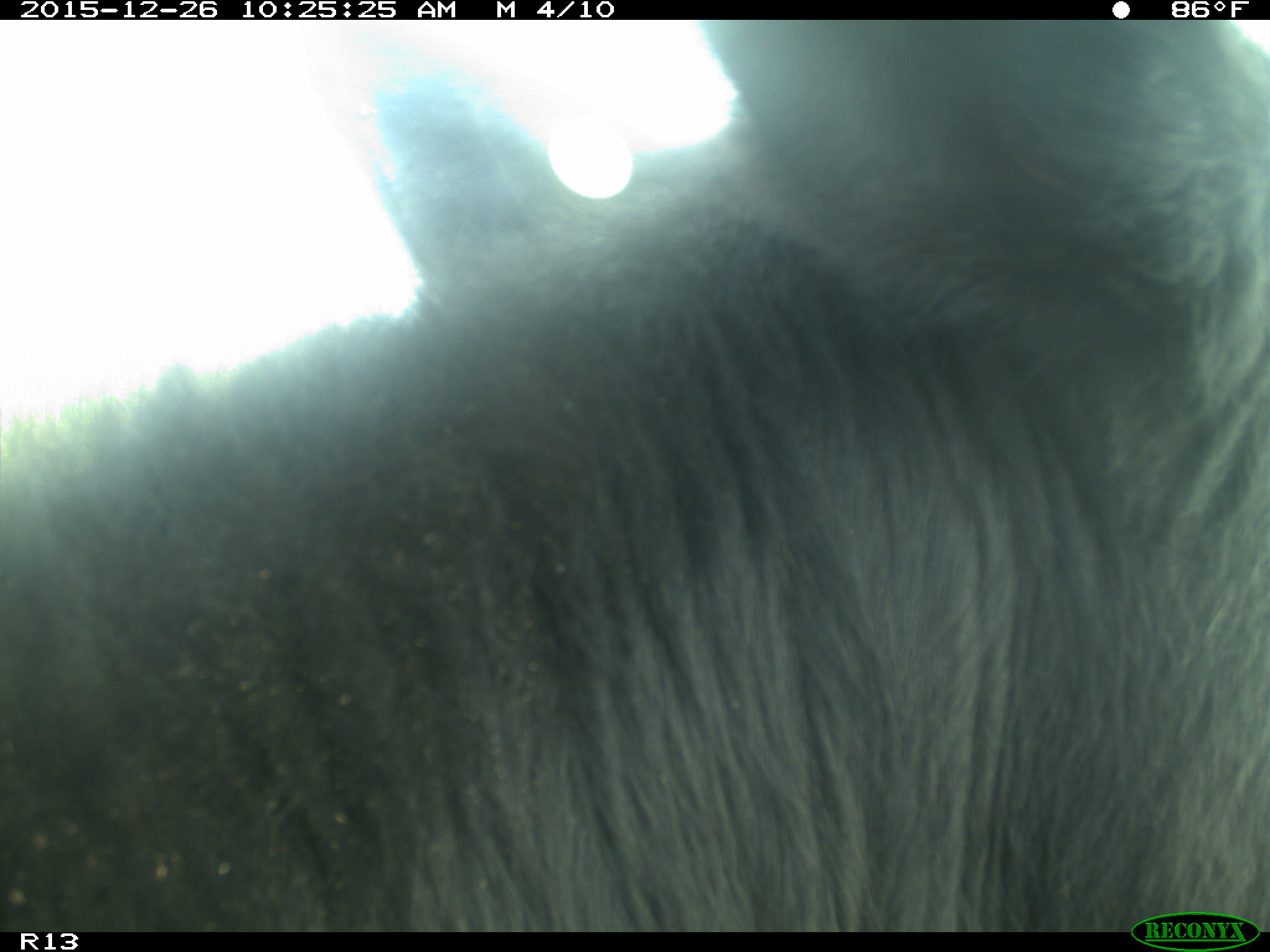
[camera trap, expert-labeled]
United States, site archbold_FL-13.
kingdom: Animalia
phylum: Chordata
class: Mammalia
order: Artiodactyla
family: Bovidae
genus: Bos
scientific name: Bos taurus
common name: domestic cow